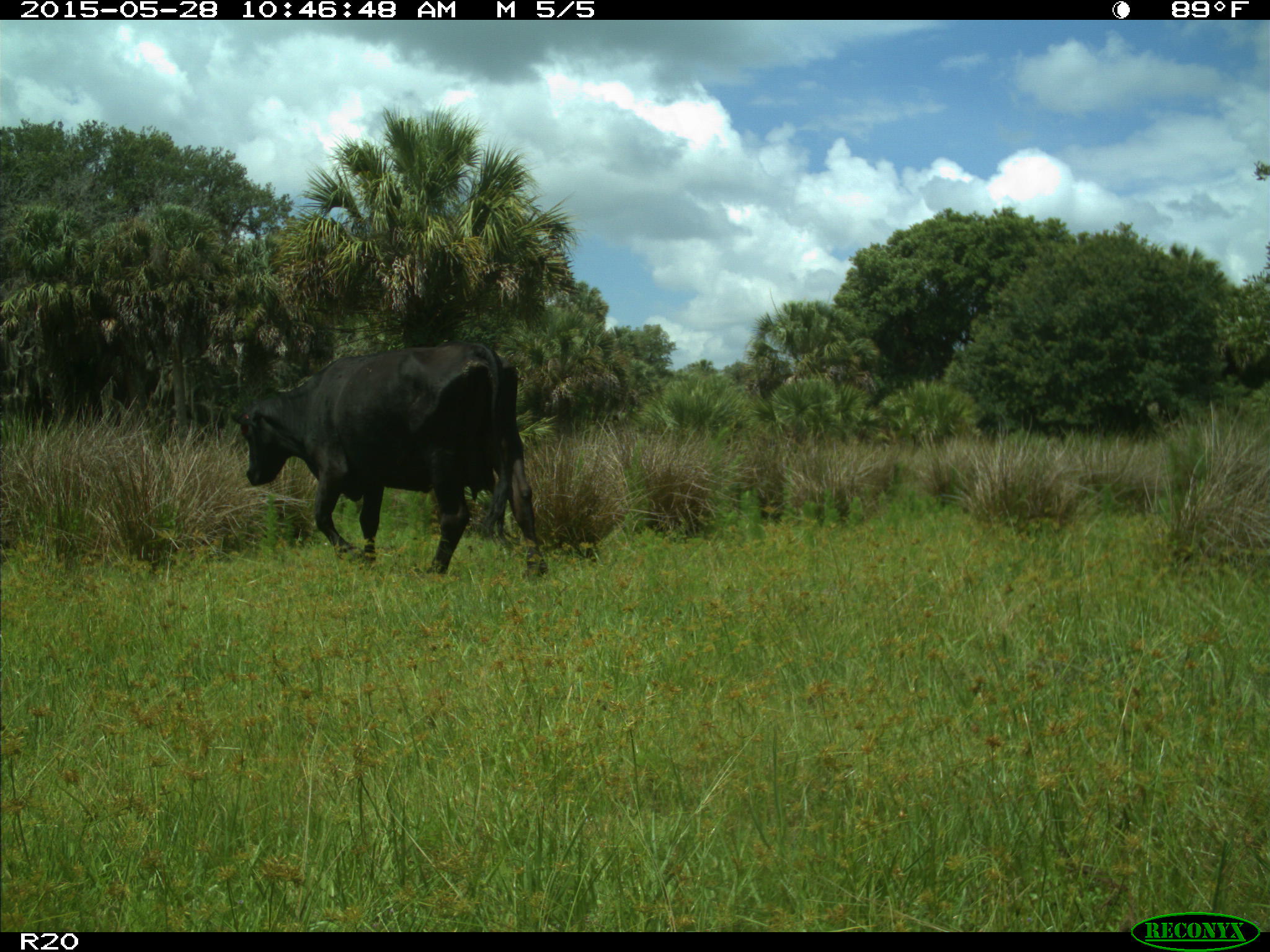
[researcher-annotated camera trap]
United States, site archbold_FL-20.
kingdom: Animalia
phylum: Chordata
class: Mammalia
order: Artiodactyla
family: Bovidae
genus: Bos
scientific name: Bos taurus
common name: domestic cow